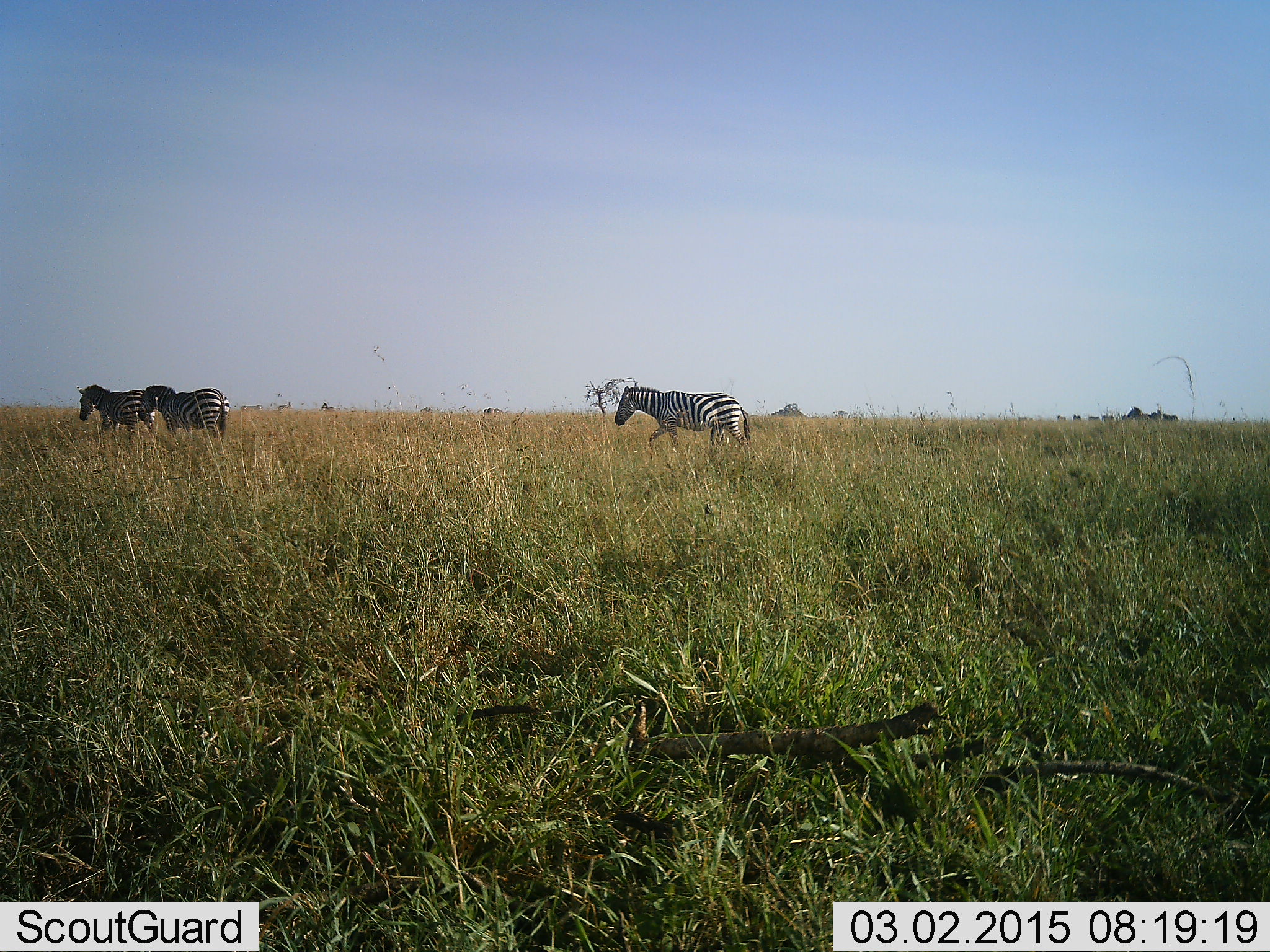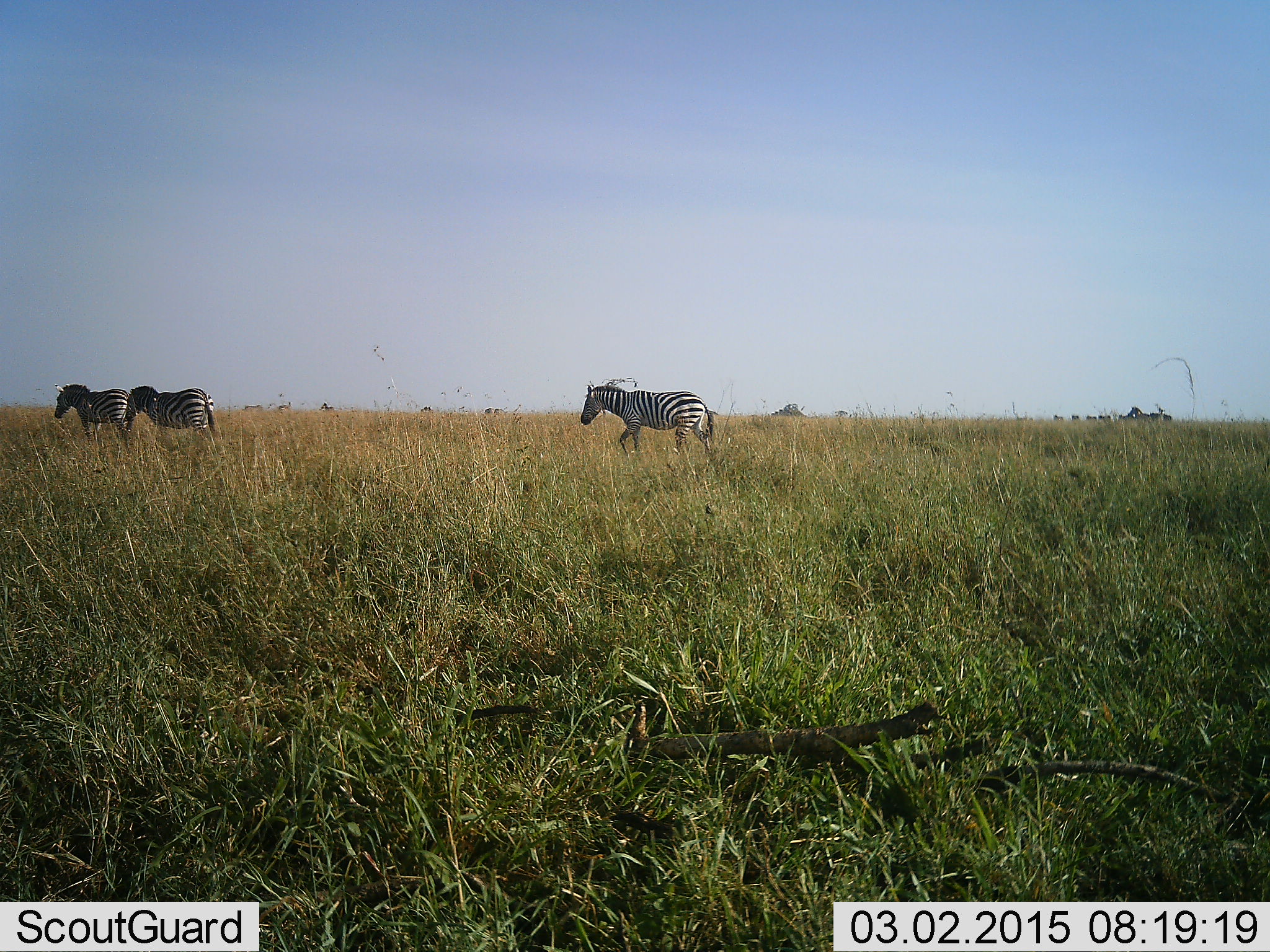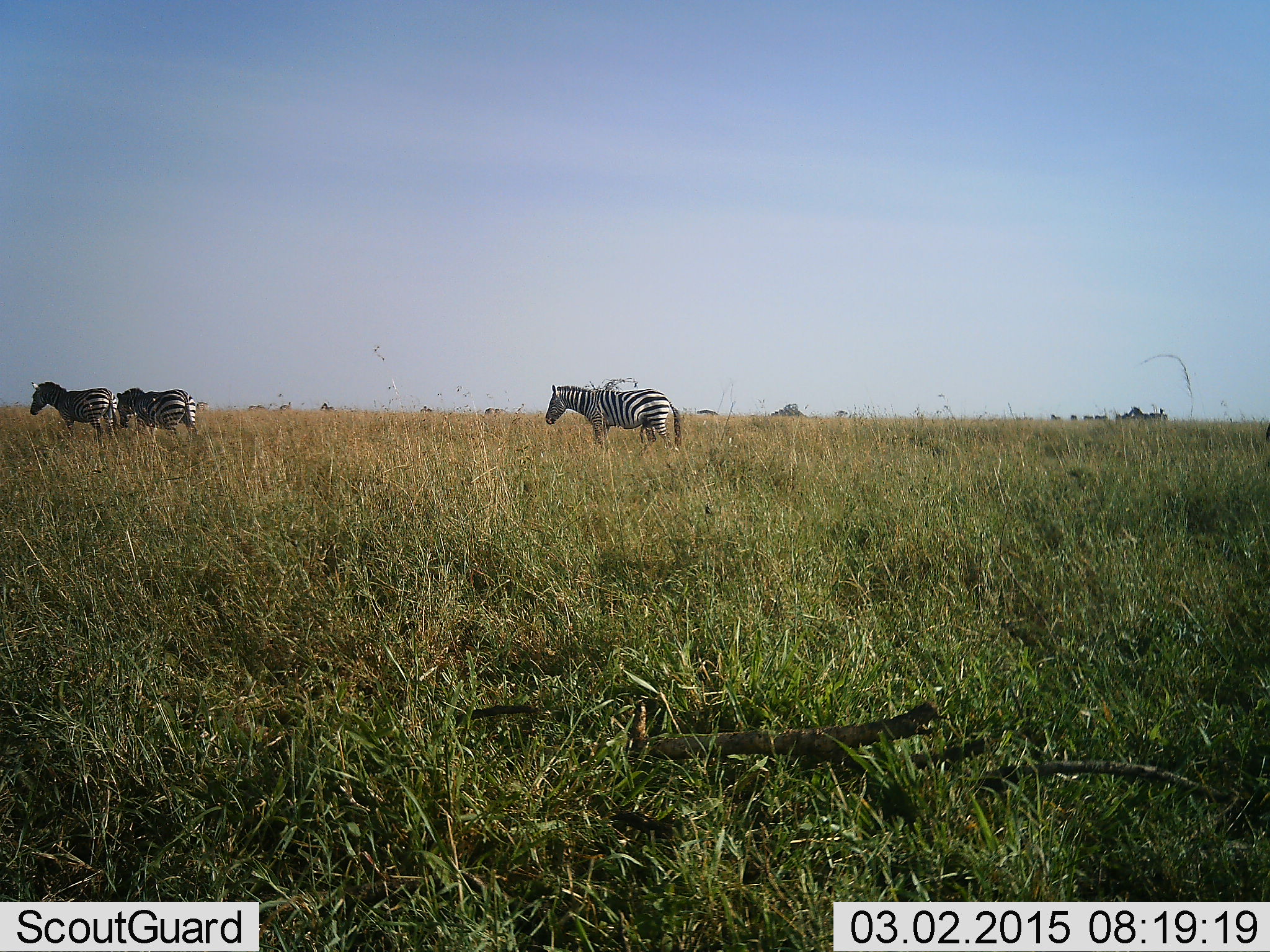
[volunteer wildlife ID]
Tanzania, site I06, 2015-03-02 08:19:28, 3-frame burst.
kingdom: Animalia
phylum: Chordata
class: Mammalia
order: Perissodactyla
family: Equidae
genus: Equus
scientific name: Equus quagga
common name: plains zebra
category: zebra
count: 3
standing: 20%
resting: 0%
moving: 100%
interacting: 0%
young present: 0%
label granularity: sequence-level